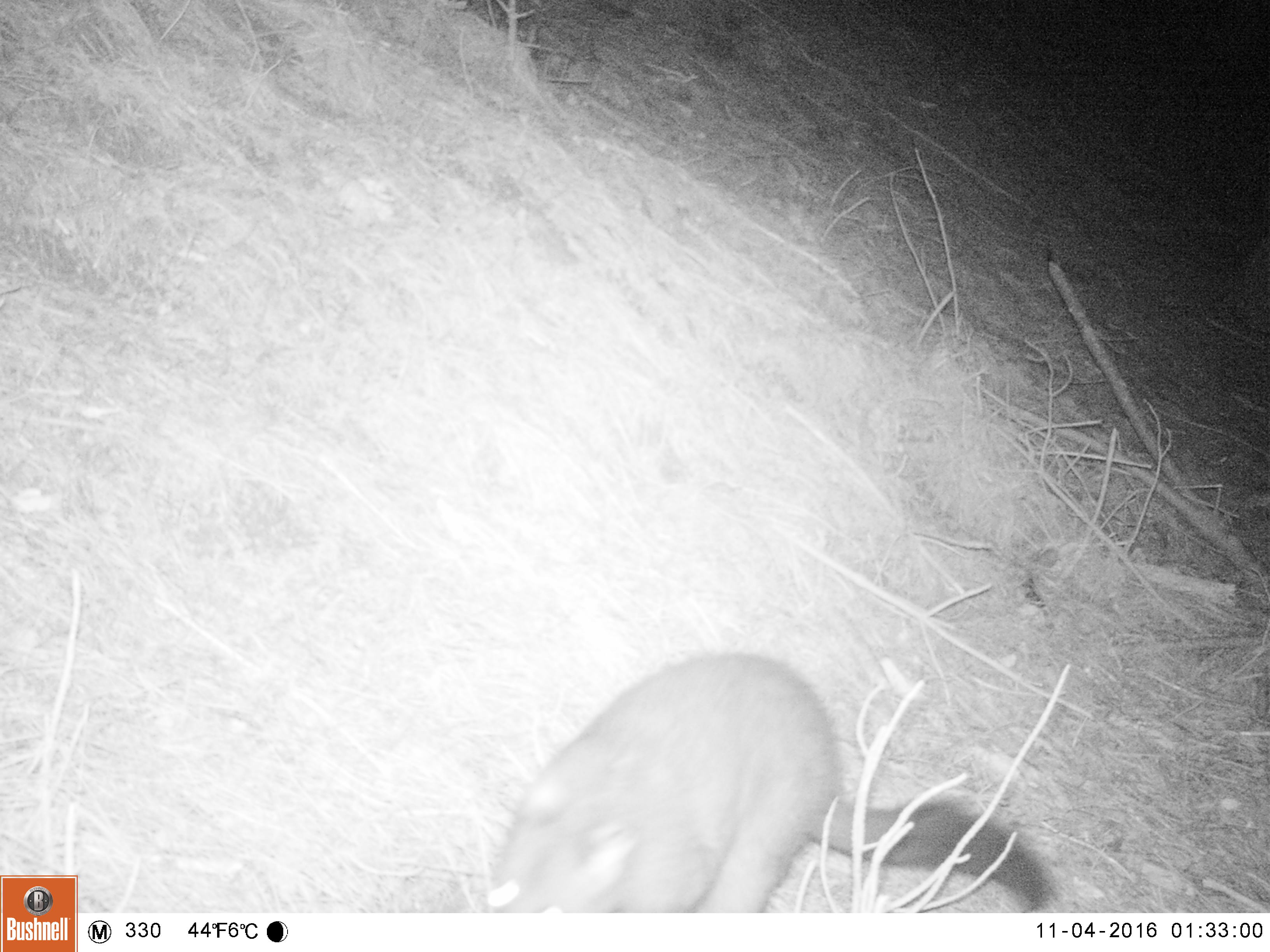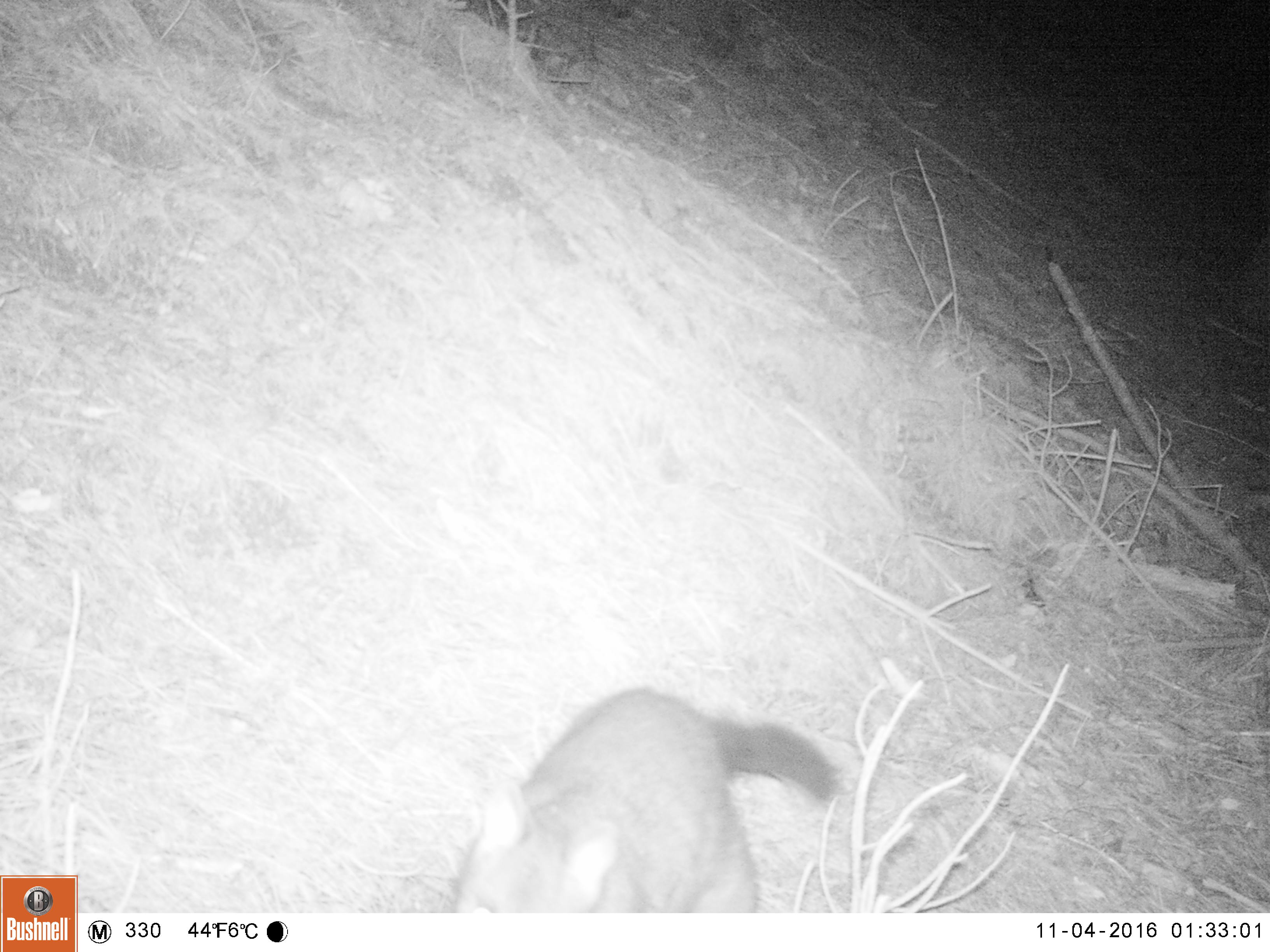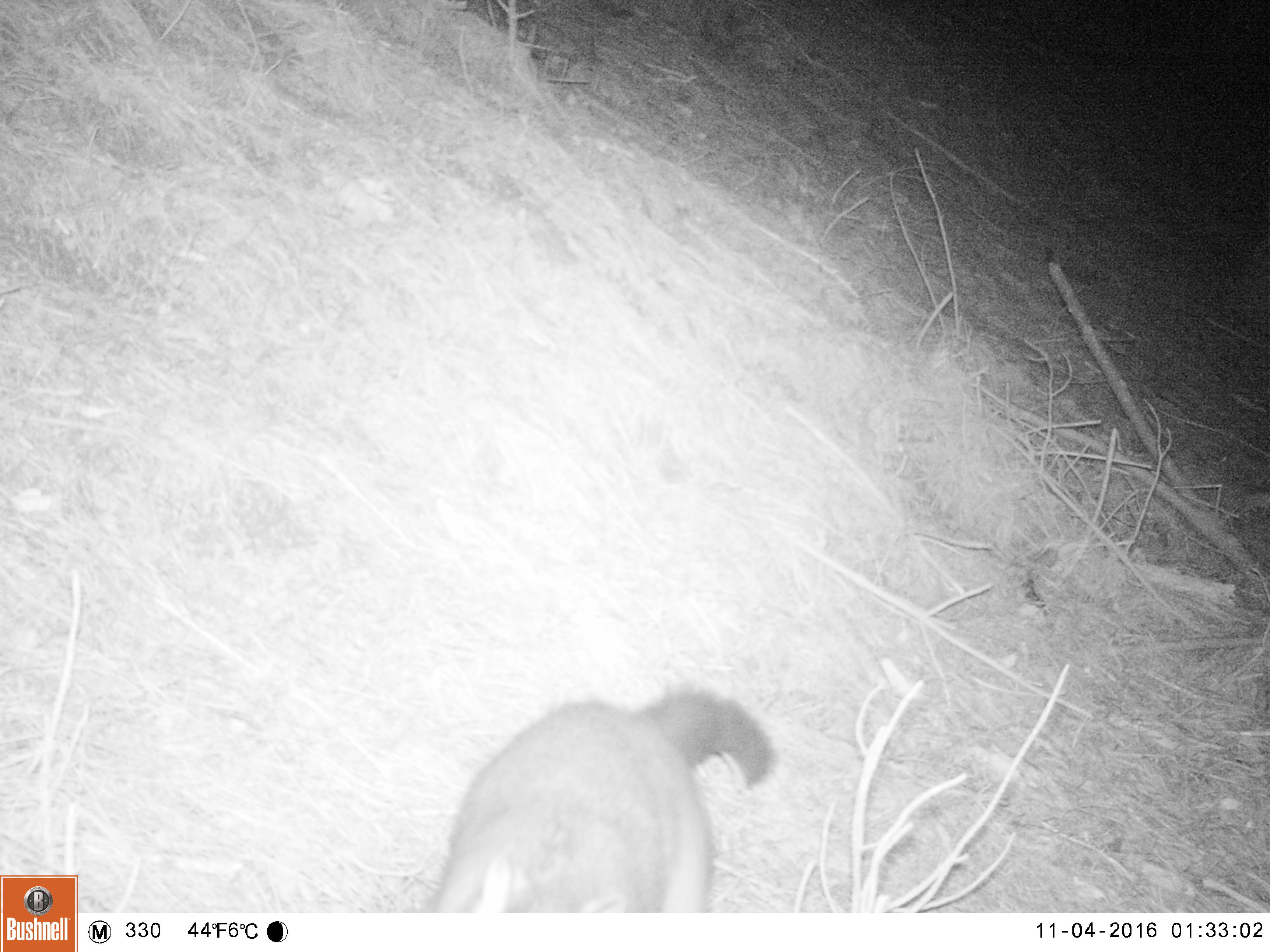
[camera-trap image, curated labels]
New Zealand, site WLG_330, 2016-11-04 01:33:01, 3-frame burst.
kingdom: Animalia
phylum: Chordata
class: Mammalia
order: Diprotodontia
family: Phalangeridae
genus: Trichosurus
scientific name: Trichosurus vulpecula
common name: common brushtail possum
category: possum